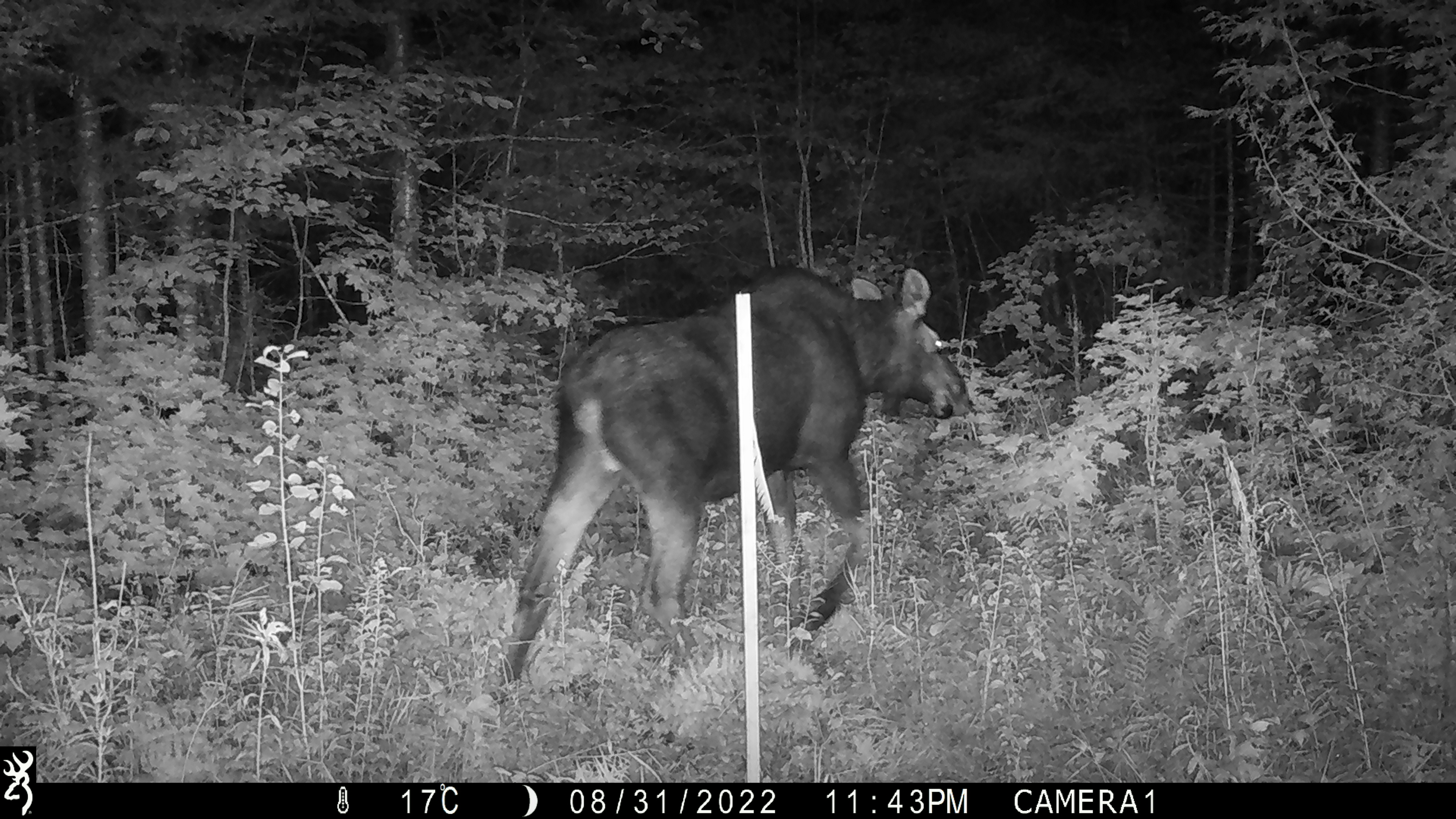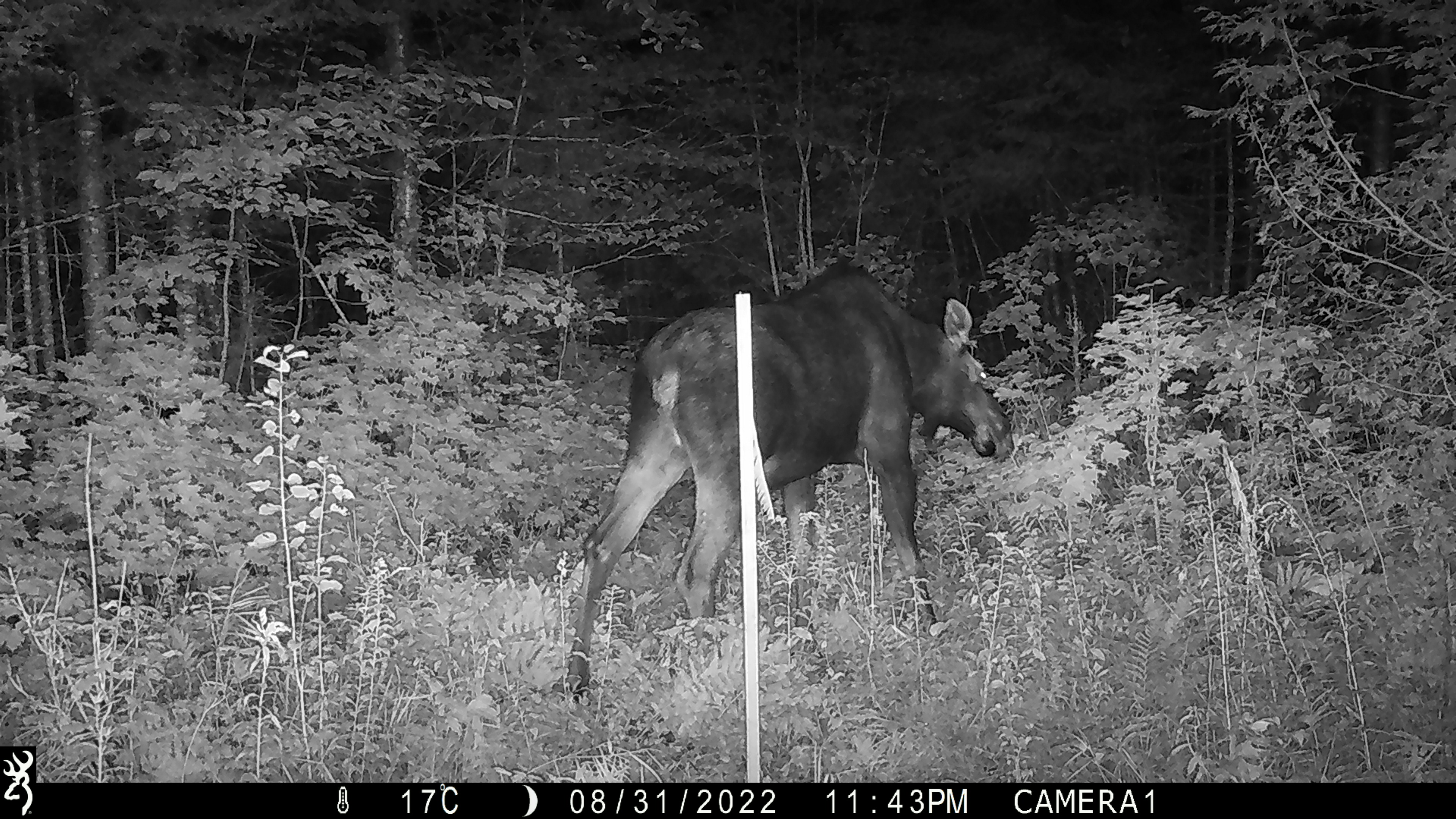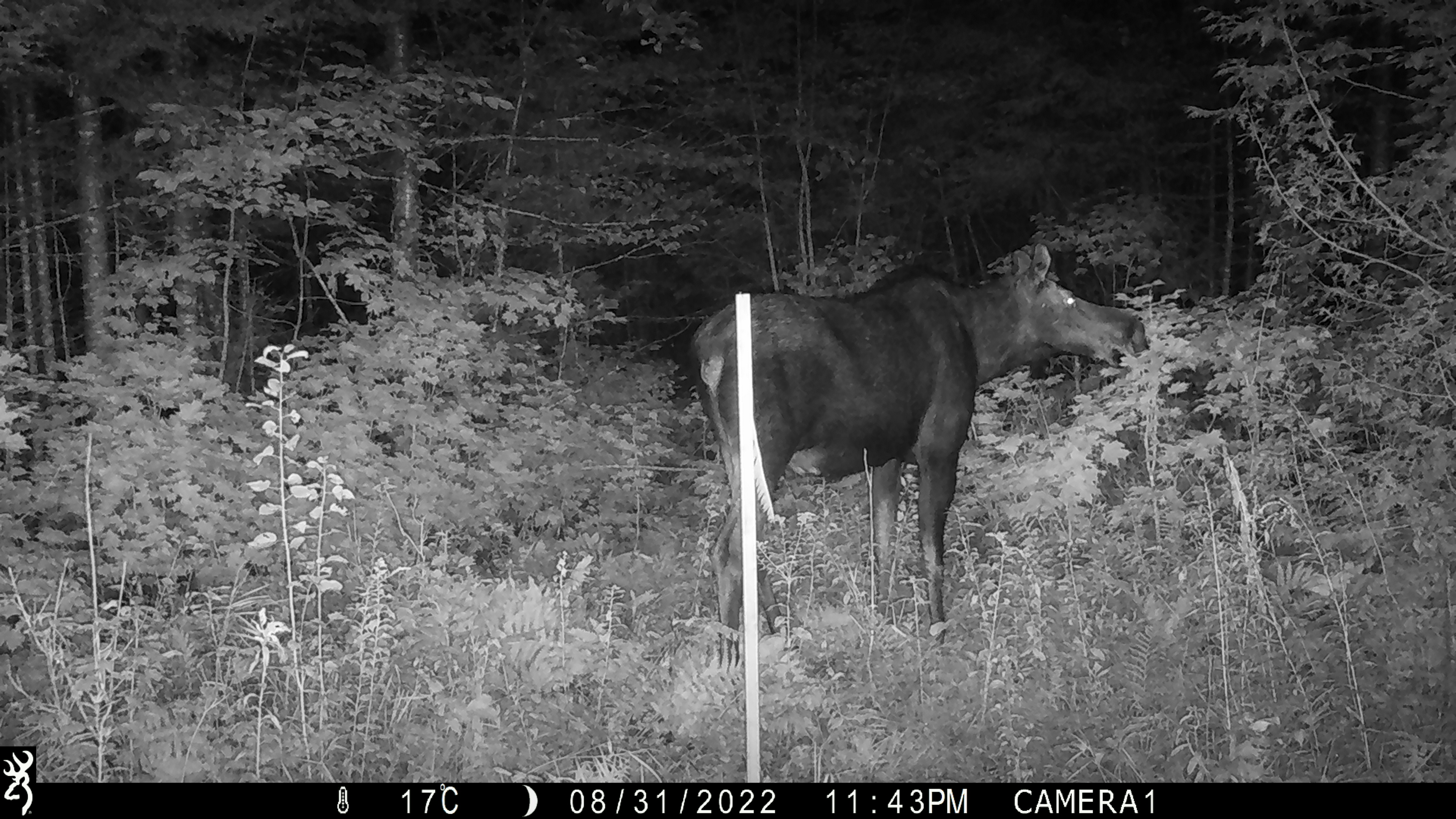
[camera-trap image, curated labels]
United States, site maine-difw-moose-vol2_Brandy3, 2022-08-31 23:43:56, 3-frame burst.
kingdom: Animalia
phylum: Chordata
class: Mammalia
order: Artiodactyla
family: Cervidae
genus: Alces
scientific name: Alces alces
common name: moose